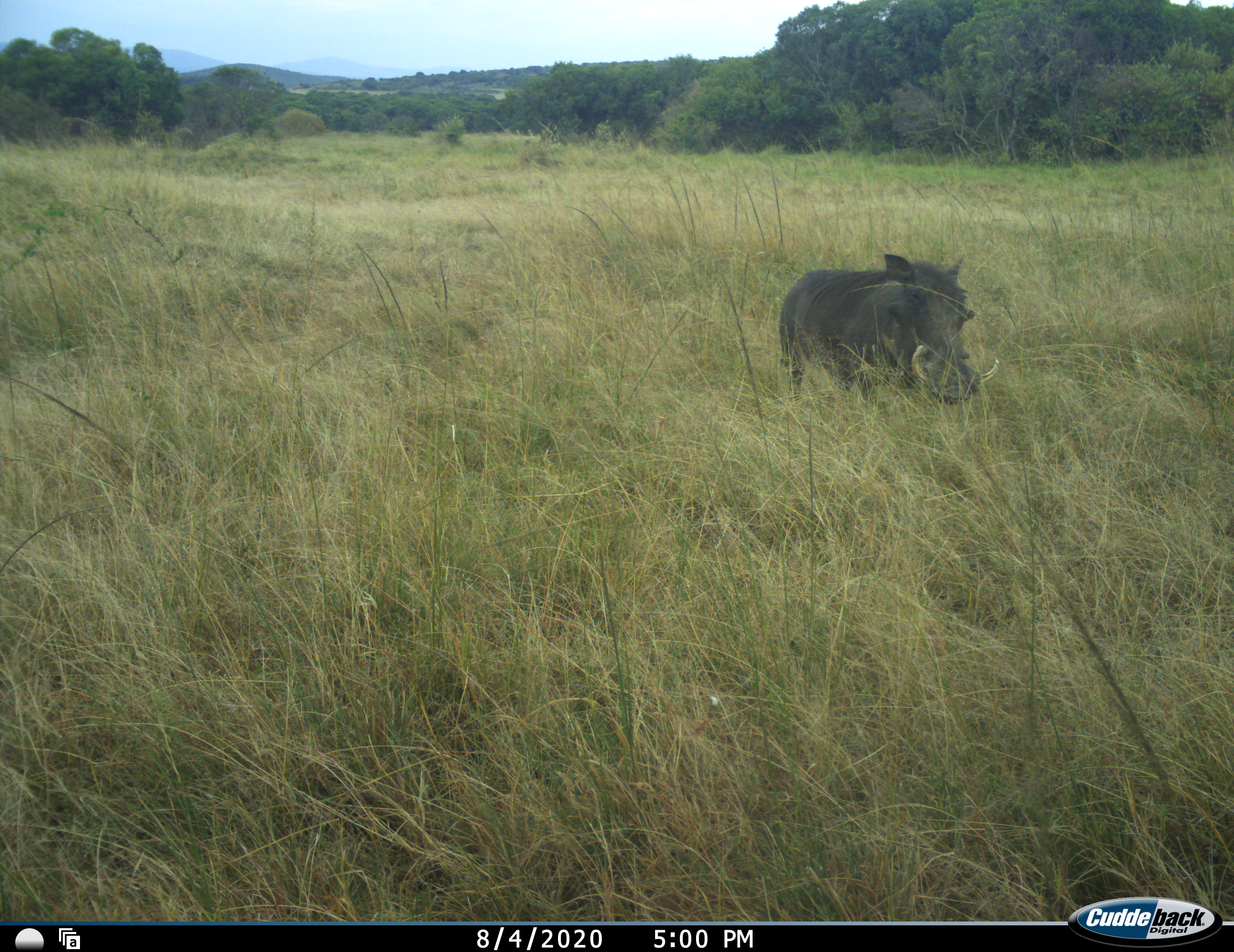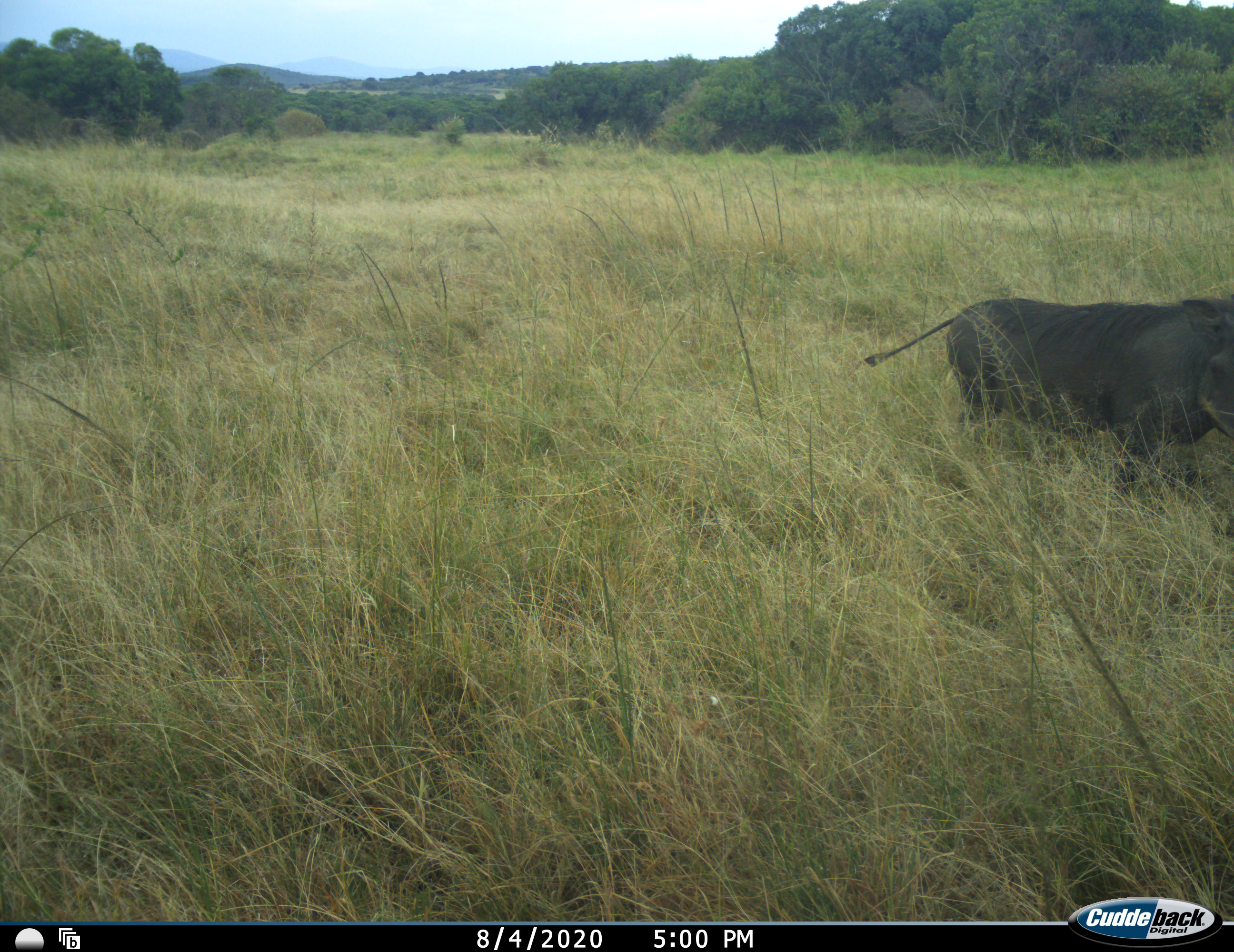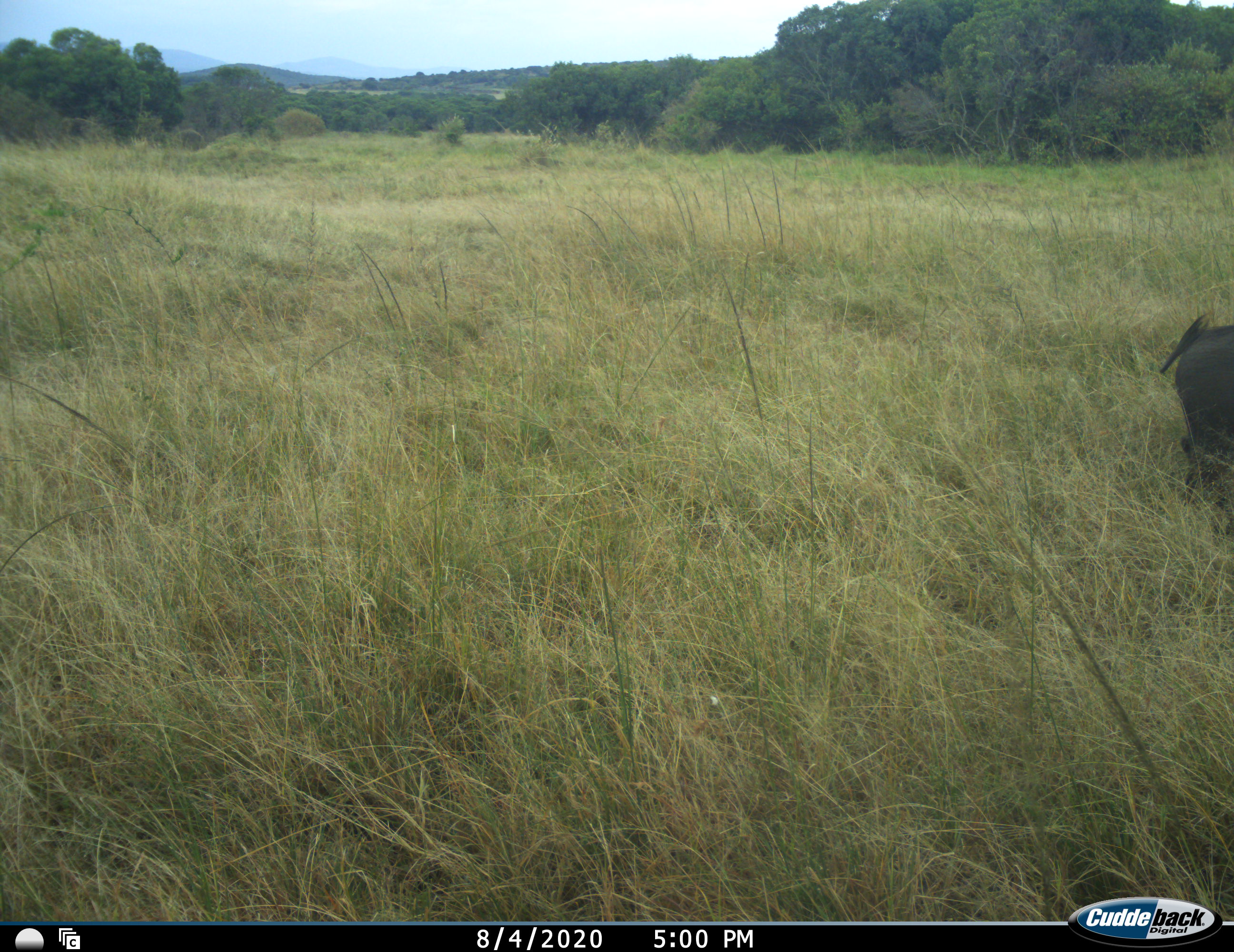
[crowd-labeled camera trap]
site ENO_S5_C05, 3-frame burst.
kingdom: Animalia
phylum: Chordata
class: Mammalia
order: Artiodactyla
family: Suidae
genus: Phacochoerus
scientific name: Phacochoerus africanus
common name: warthog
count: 1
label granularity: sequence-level